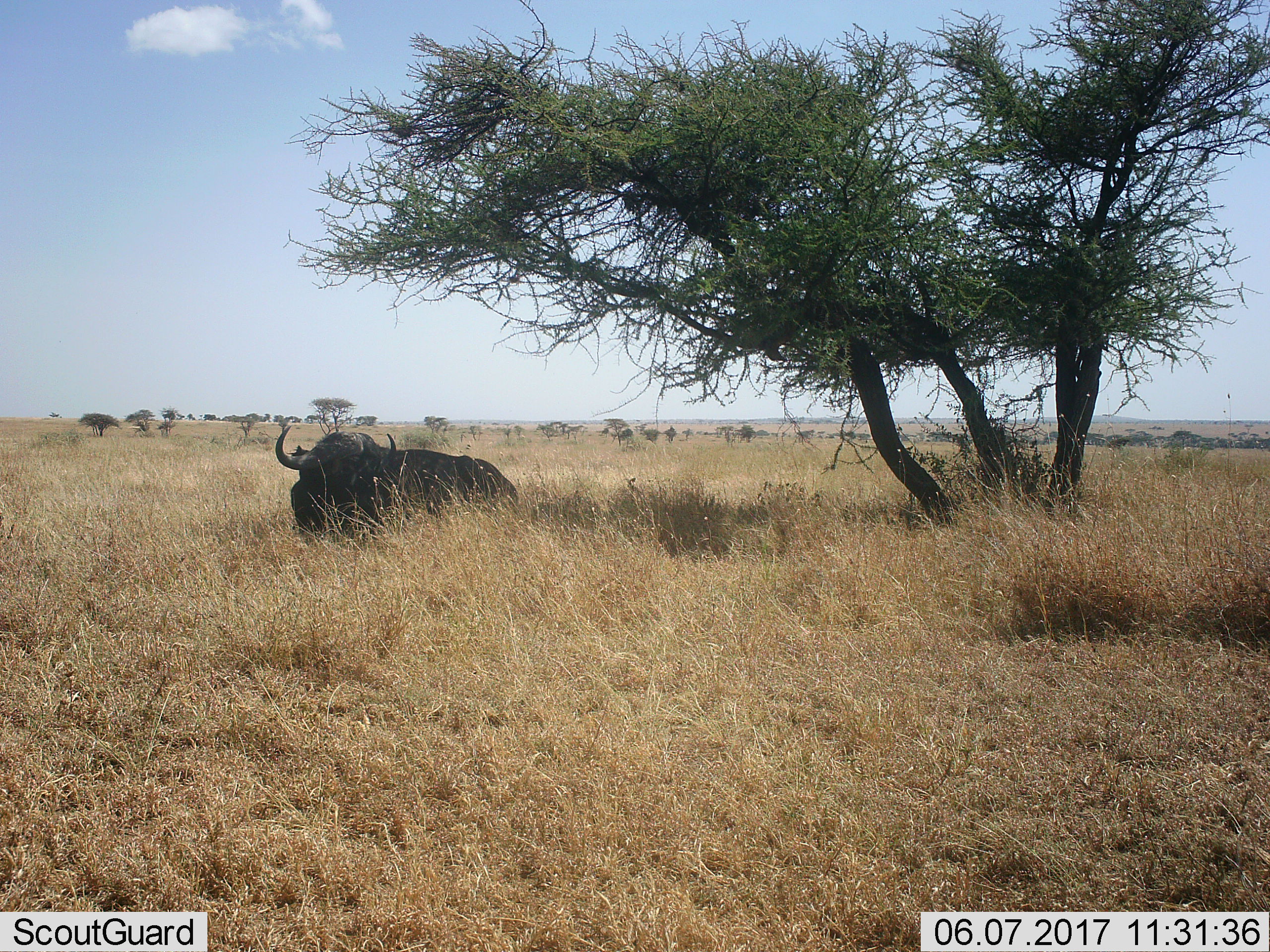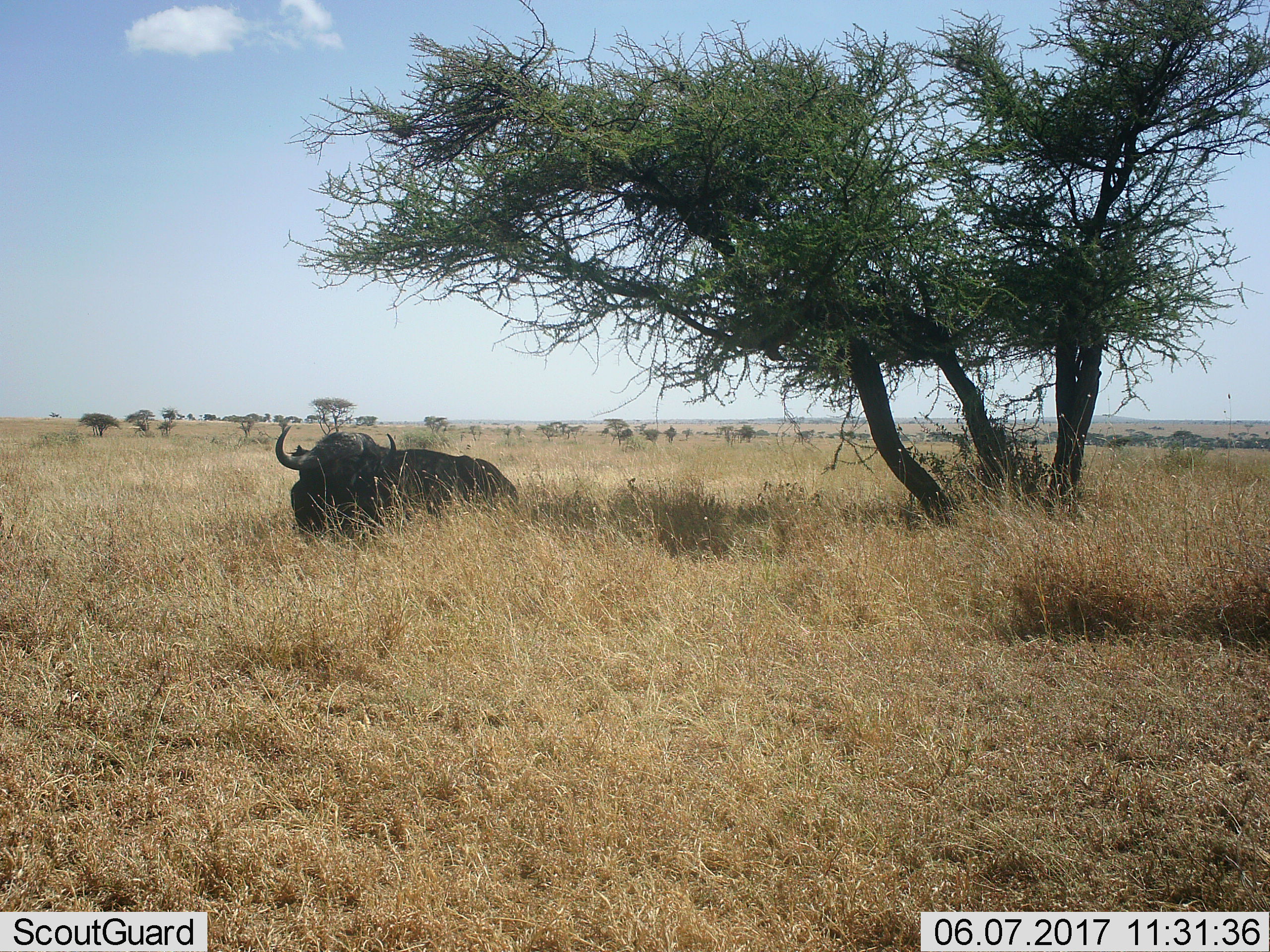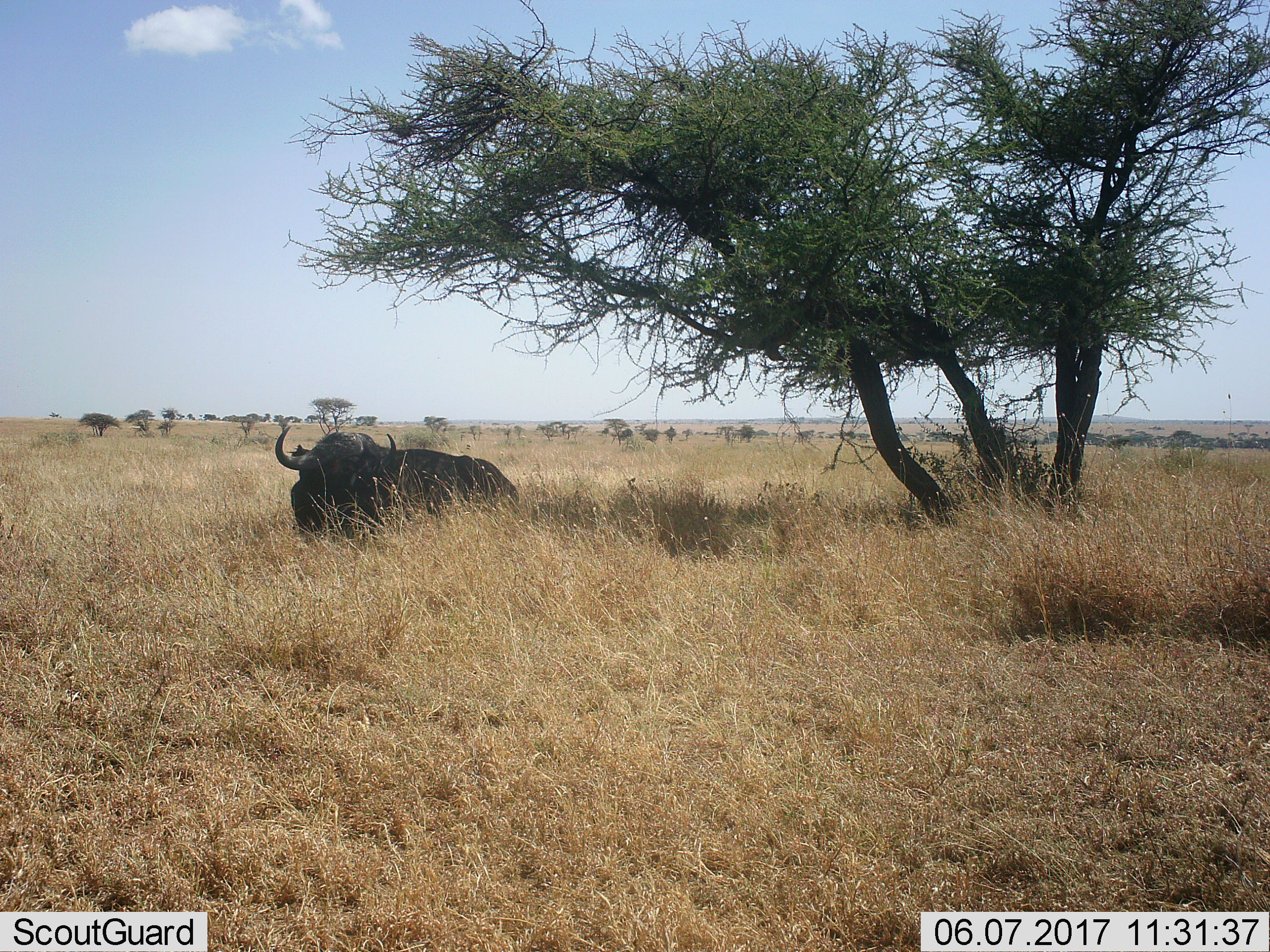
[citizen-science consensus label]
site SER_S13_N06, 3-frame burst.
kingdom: Animalia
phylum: Chordata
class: Mammalia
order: Artiodactyla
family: Bovidae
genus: Syncerus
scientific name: Syncerus caffer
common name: african buffalo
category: buffalo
Buffalo (african buffalo) (Syncerus caffer), count 1. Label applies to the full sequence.